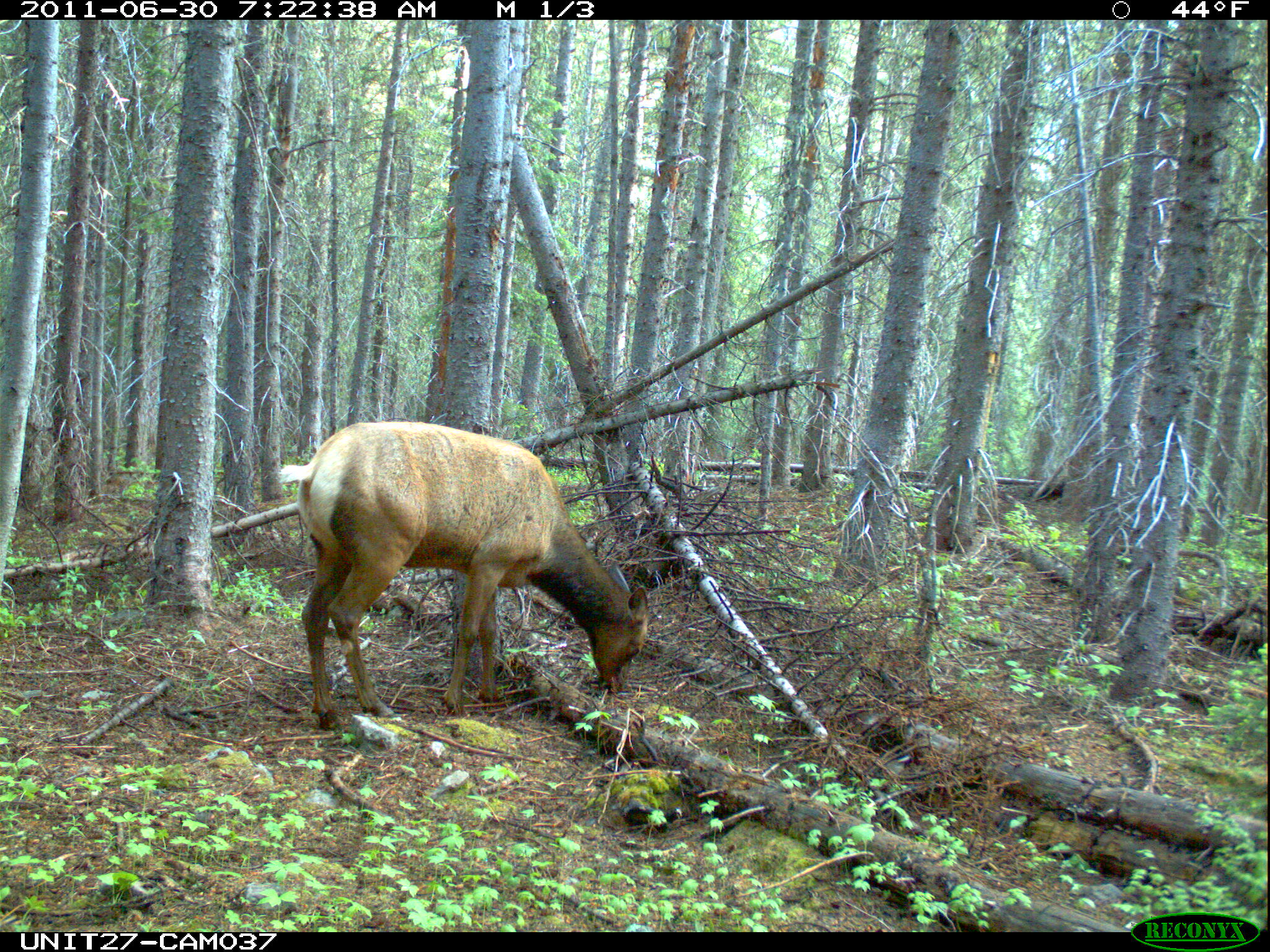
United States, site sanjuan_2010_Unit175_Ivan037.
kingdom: Animalia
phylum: Chordata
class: Mammalia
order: Artiodactyla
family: Cervidae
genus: Cervus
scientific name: Cervus elaphus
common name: red deer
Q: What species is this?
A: Cervus elaphus (red deer).